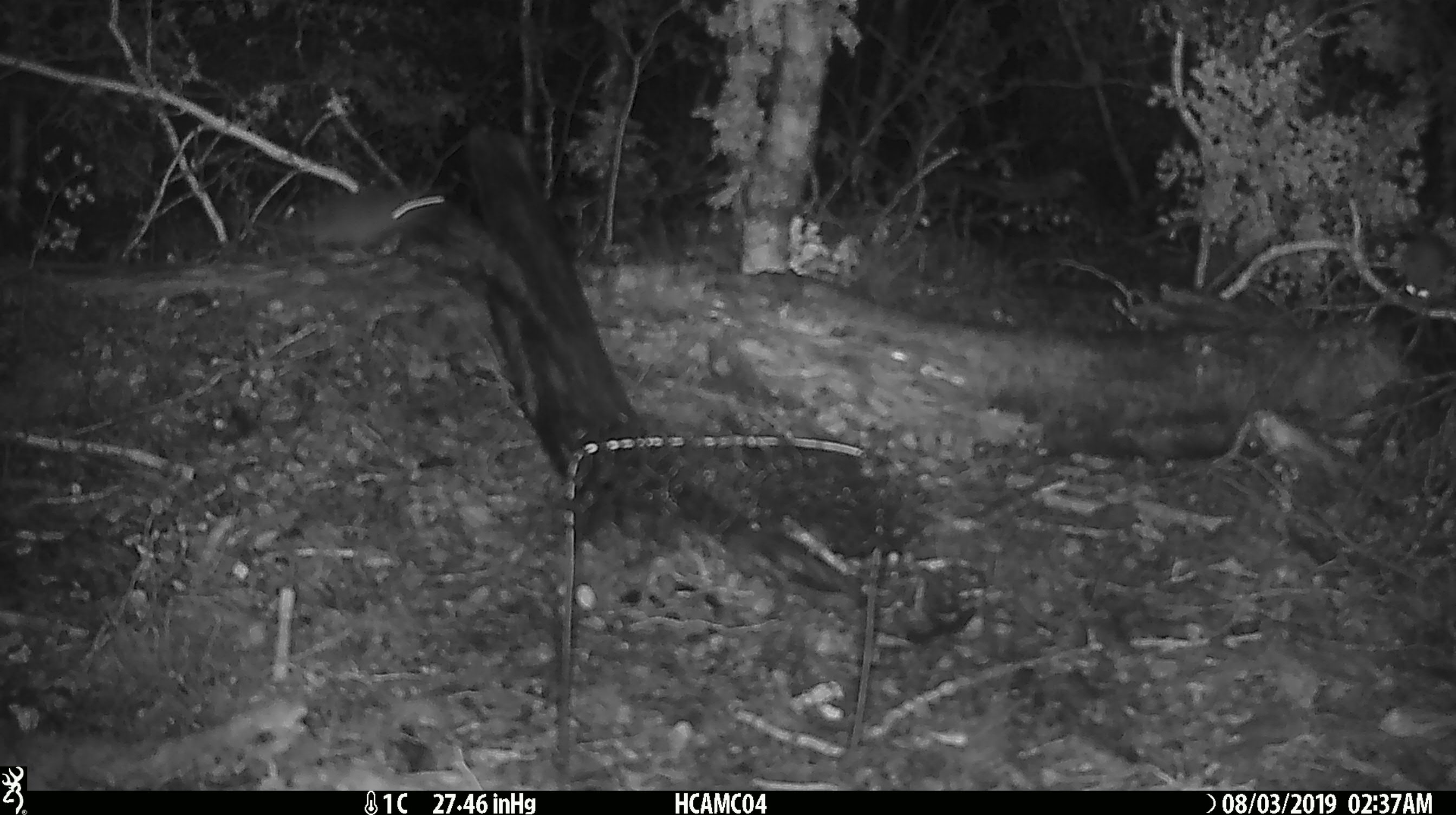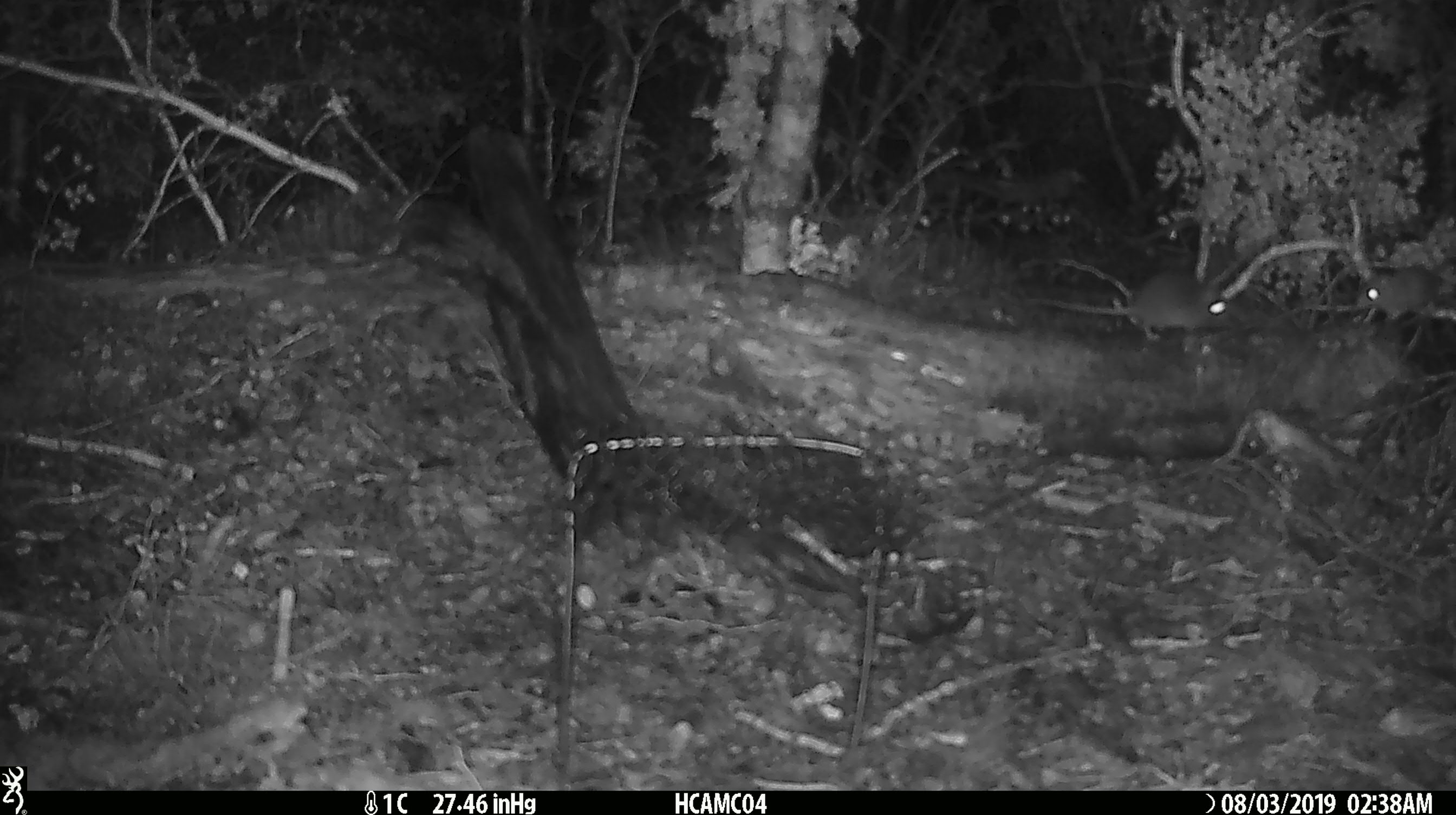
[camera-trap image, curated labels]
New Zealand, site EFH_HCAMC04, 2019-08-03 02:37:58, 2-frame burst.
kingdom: Animalia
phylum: Chordata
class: Mammalia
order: Rodentia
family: Muridae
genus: Mus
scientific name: Mus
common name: mouse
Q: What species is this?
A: Mouse (Mus).